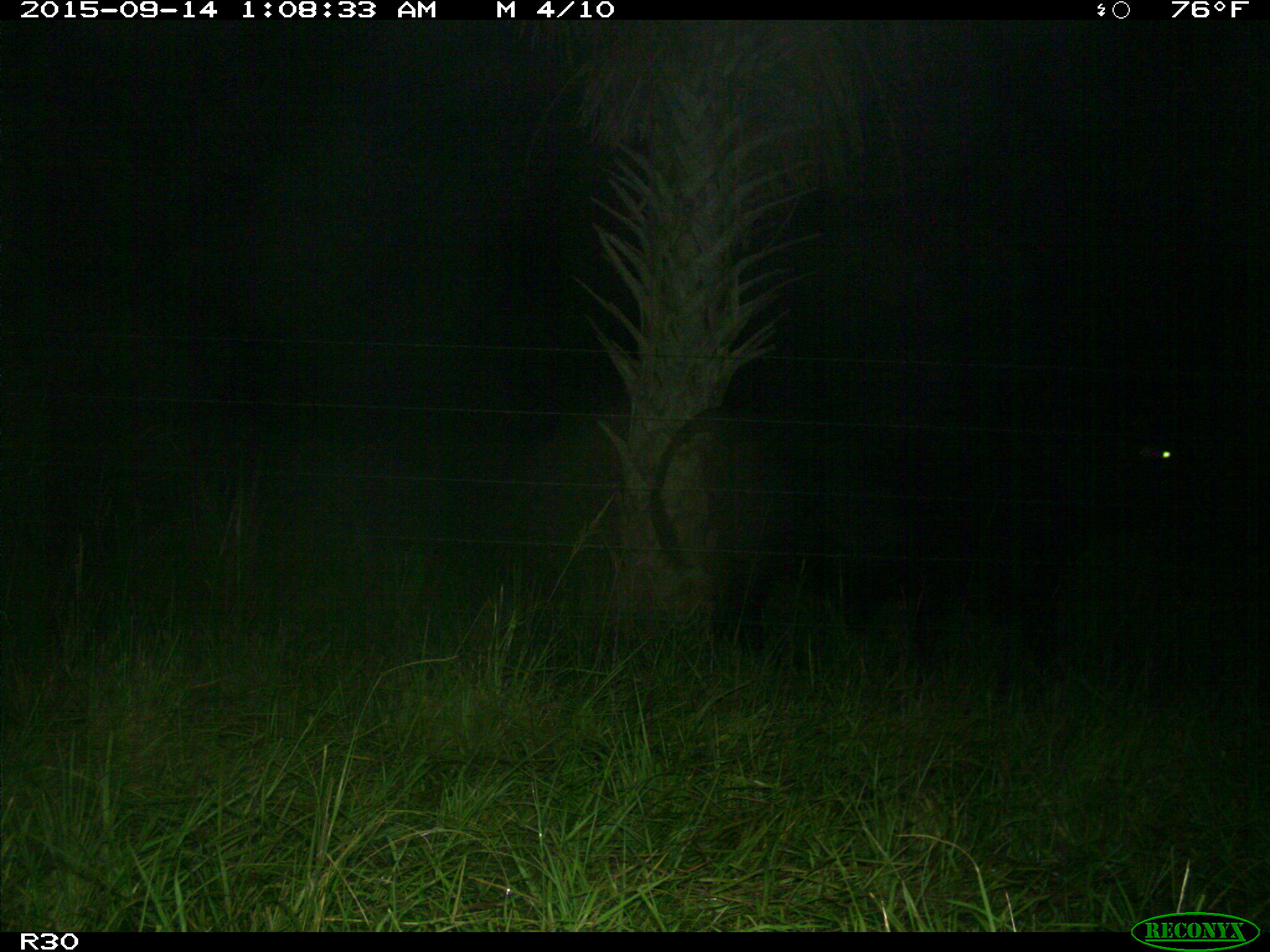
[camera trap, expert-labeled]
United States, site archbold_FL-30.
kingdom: Animalia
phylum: Chordata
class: Mammalia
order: Artiodactyla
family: Bovidae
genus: Bos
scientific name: Bos taurus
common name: domestic cow